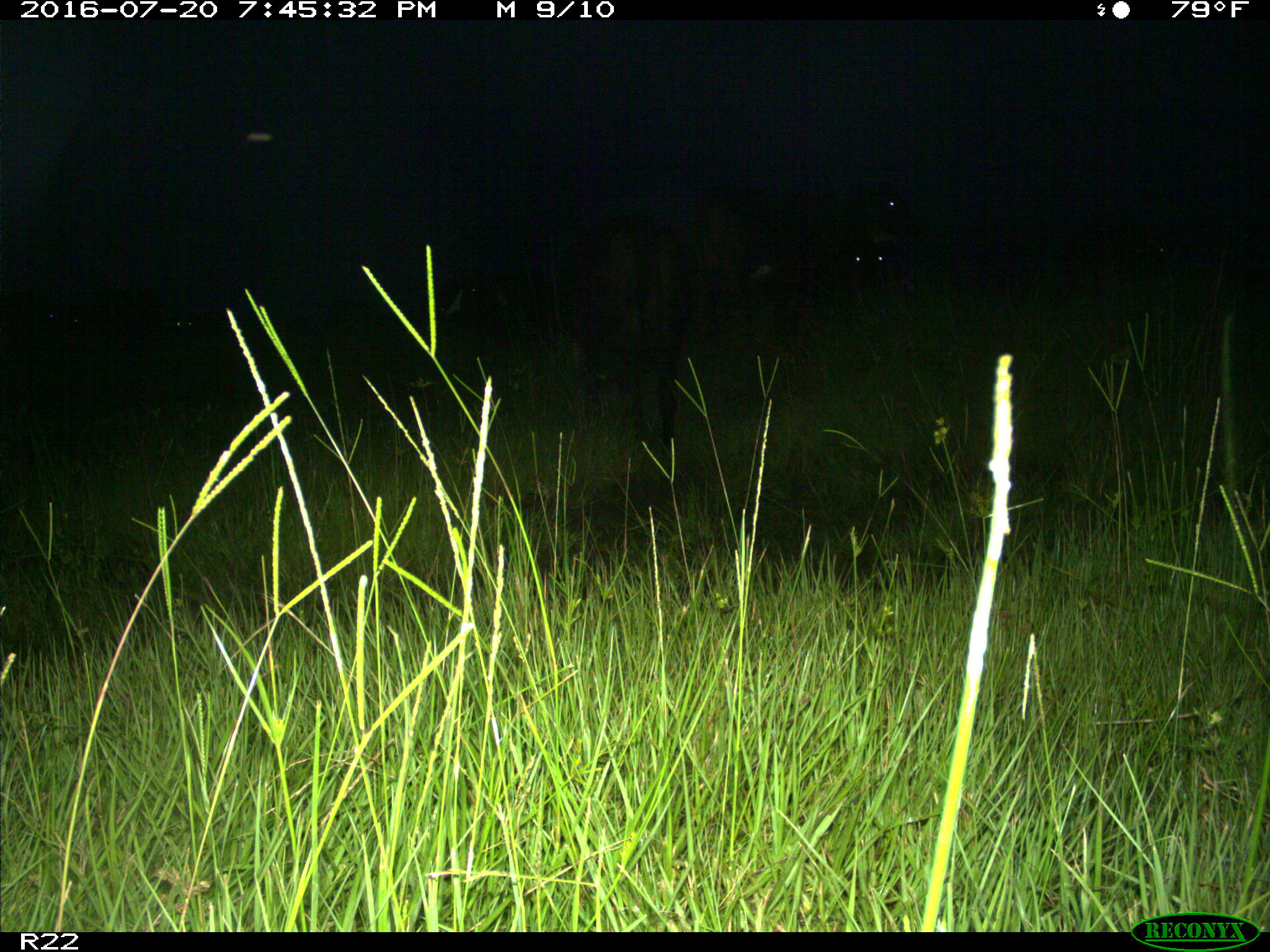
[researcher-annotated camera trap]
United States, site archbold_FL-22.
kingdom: Animalia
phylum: Chordata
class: Mammalia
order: Artiodactyla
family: Bovidae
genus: Bos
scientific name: Bos taurus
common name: domestic cow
Bos taurus (domestic cow).